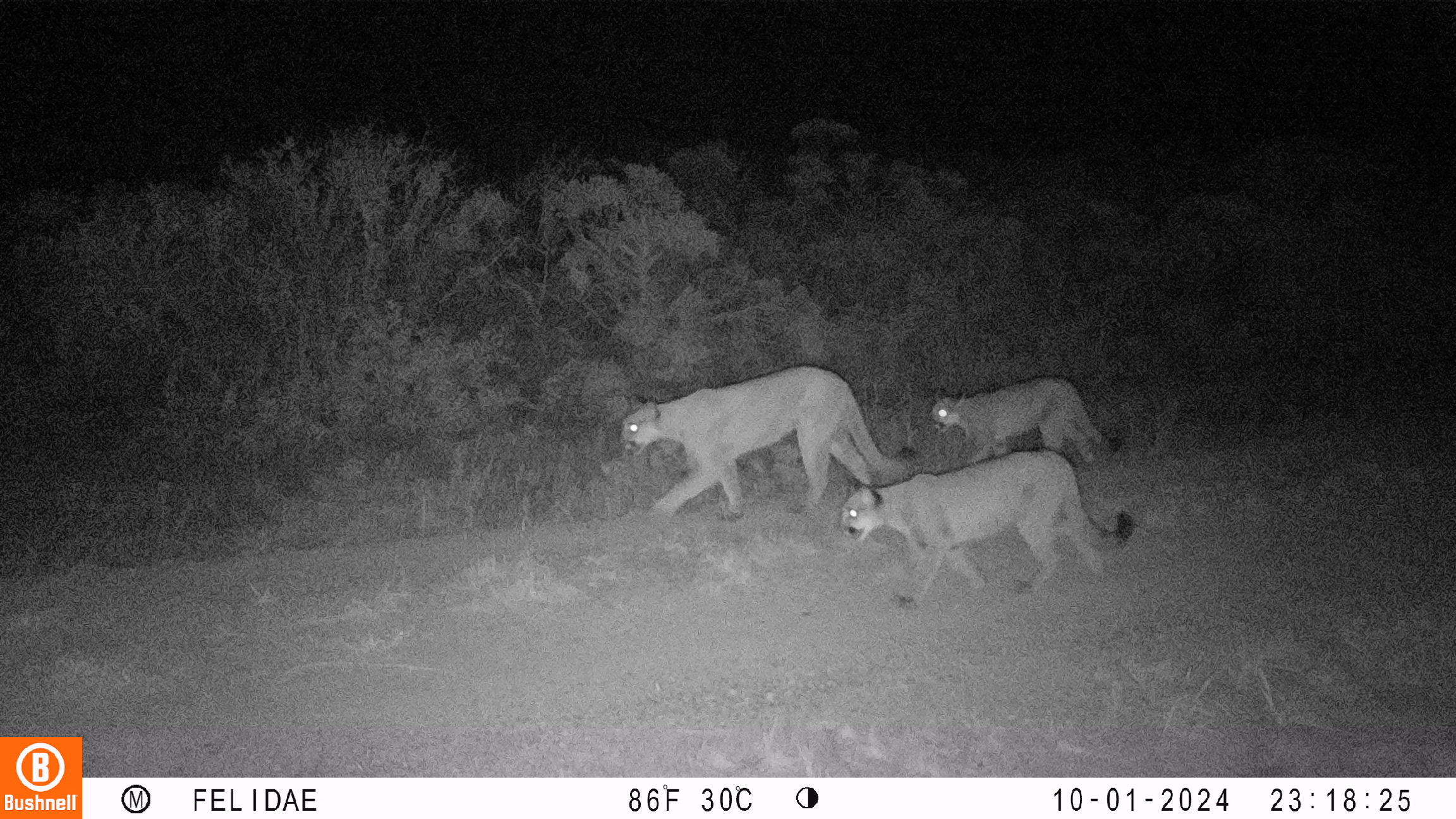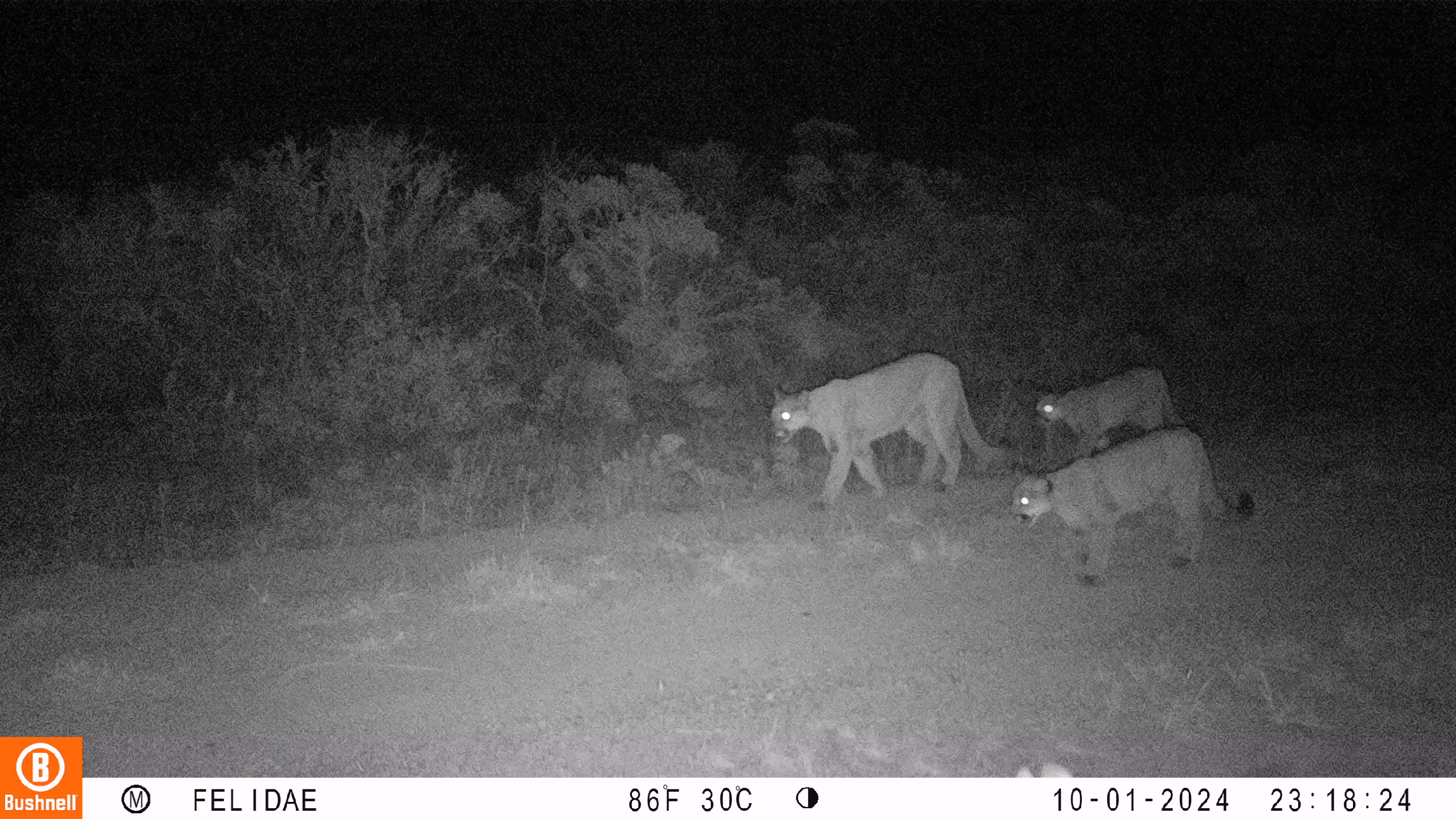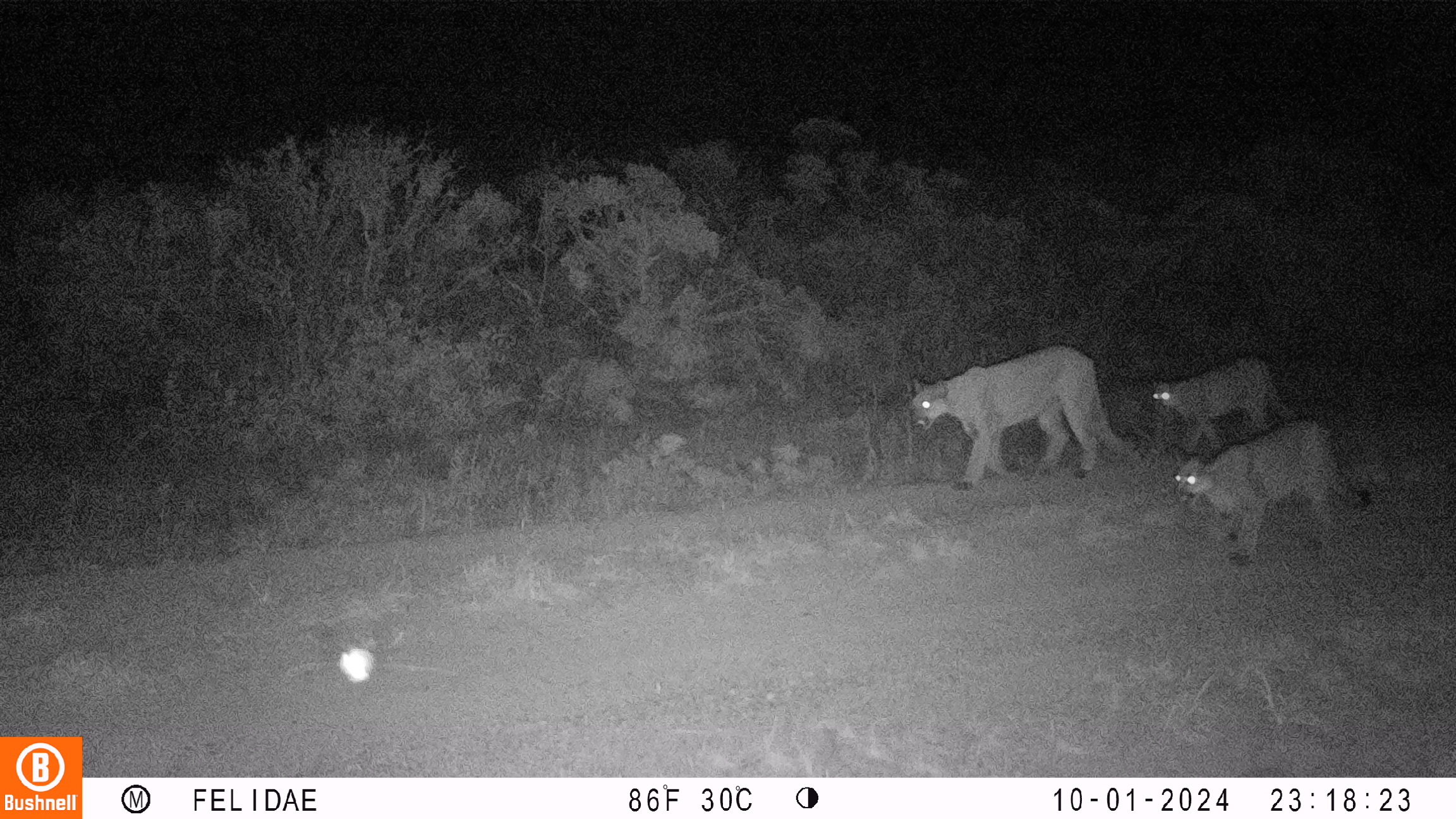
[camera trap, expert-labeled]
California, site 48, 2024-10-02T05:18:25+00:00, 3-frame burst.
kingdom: Animalia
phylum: Chordata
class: Mammalia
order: Carnivora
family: Felidae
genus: Puma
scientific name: Puma concolor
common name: puma